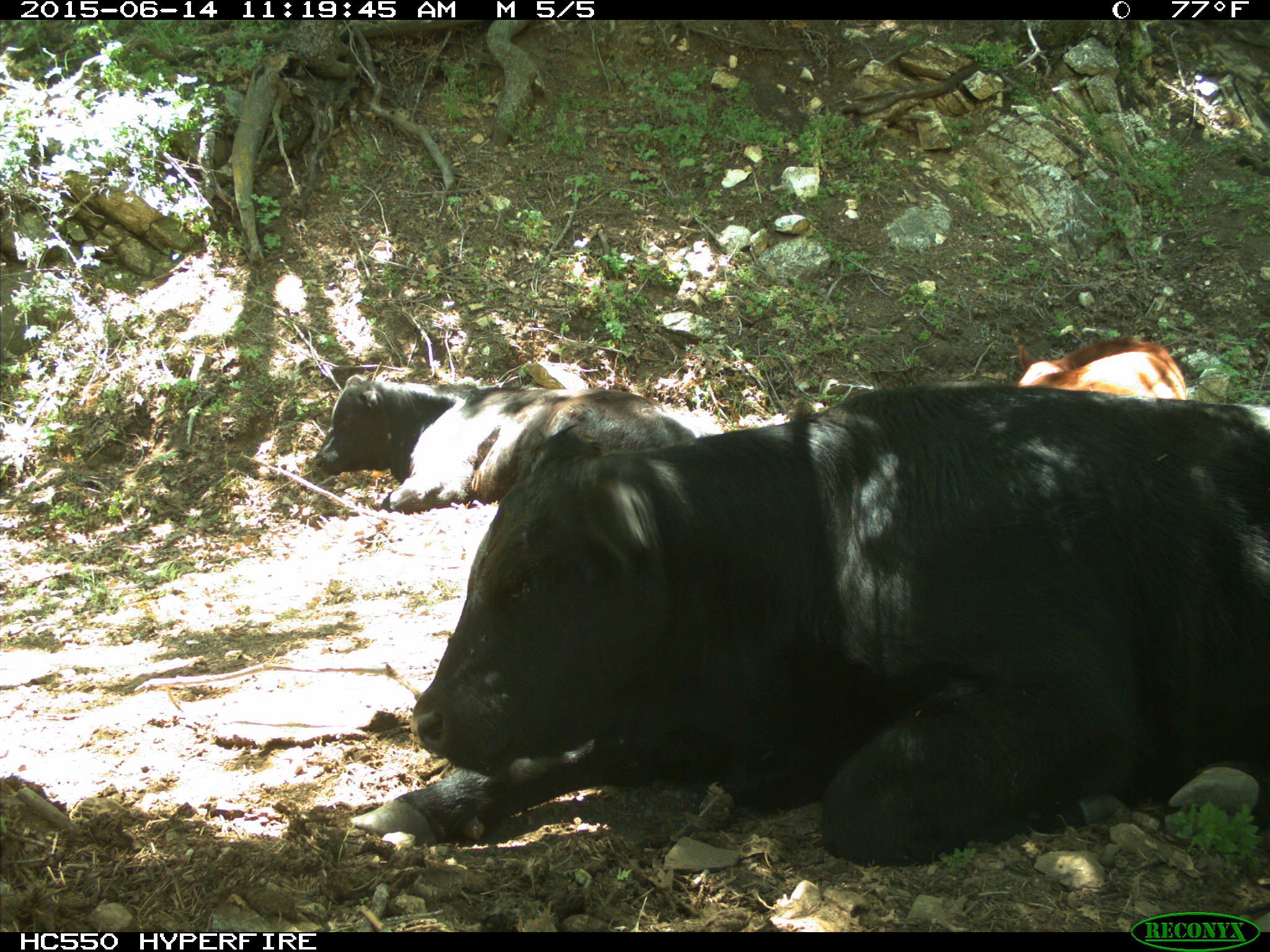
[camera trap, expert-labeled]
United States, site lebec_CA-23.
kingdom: Animalia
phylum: Chordata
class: Mammalia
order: Artiodactyla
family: Bovidae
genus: Bos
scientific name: Bos taurus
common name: domestic cow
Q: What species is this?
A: Bos taurus (domestic cow).